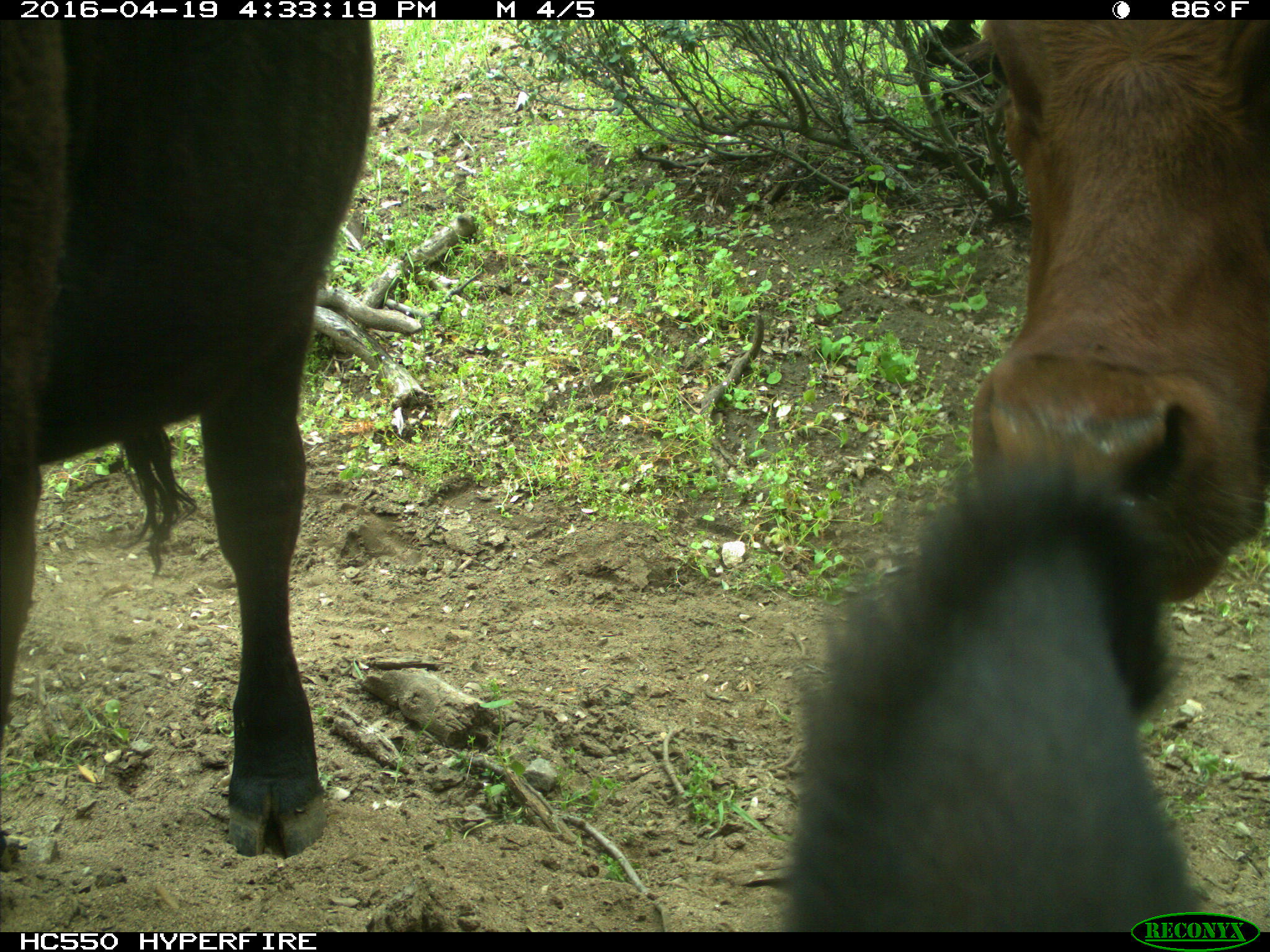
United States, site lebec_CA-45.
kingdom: Animalia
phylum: Chordata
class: Mammalia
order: Artiodactyla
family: Bovidae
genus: Bos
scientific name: Bos taurus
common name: domestic cow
Bos taurus (domestic cow).